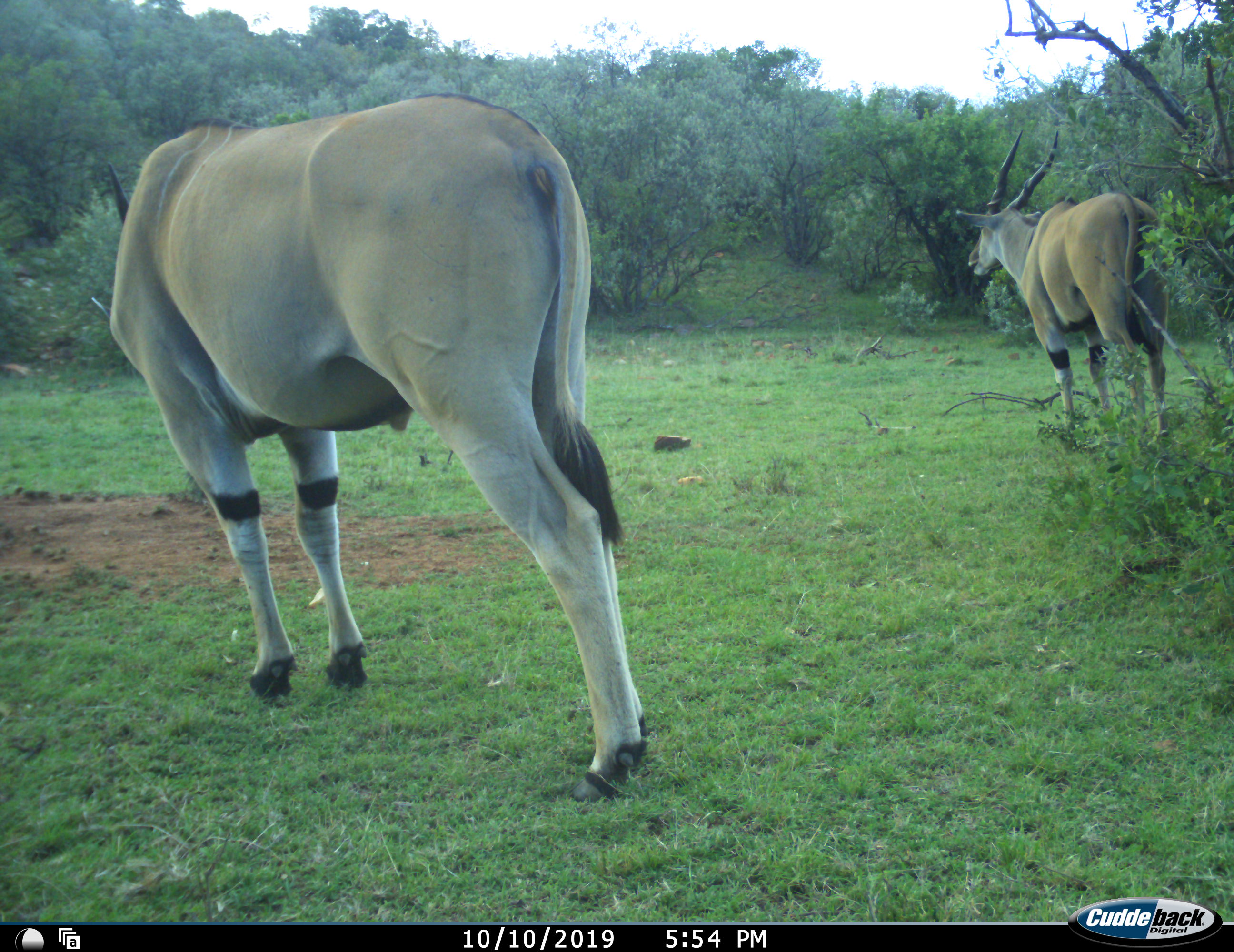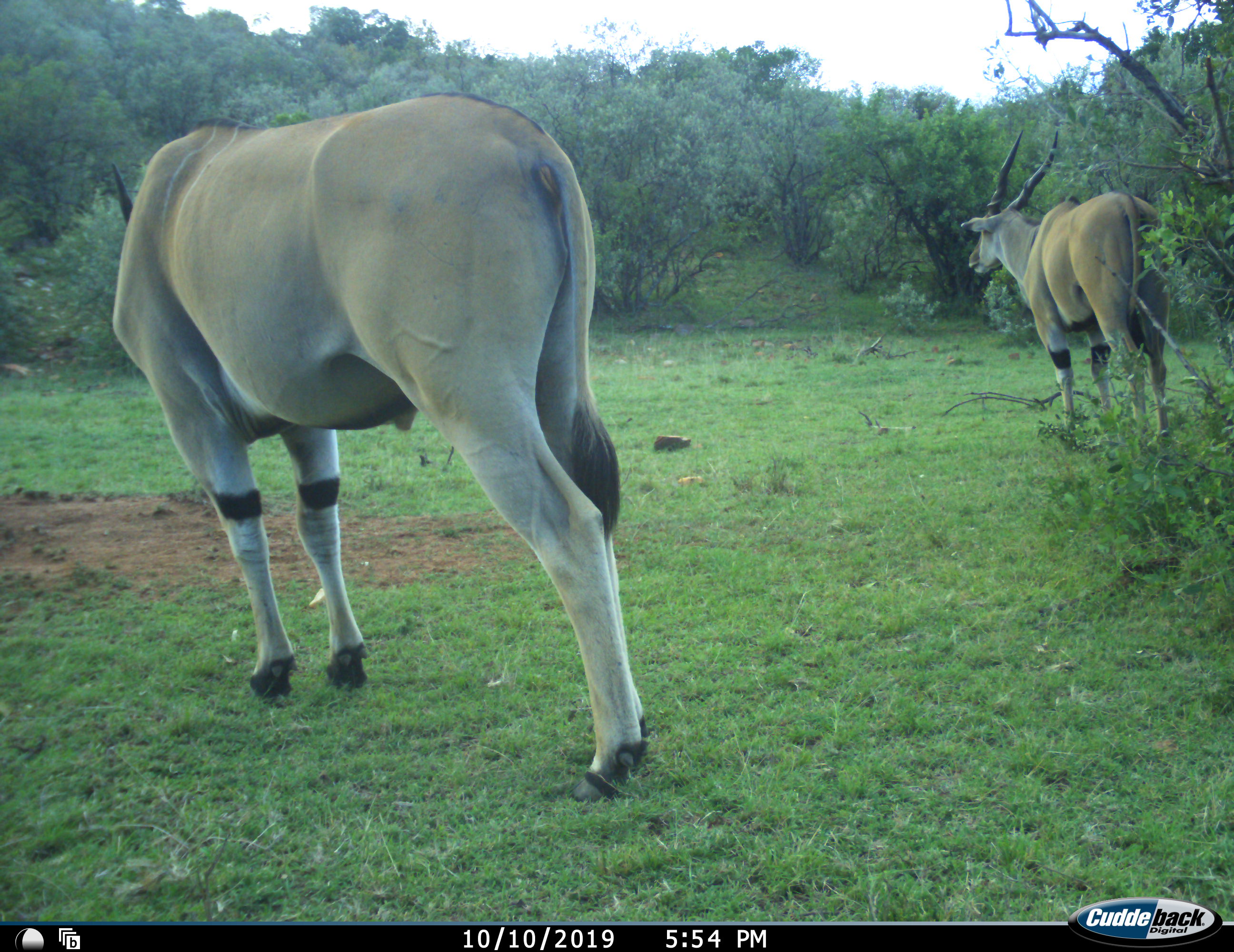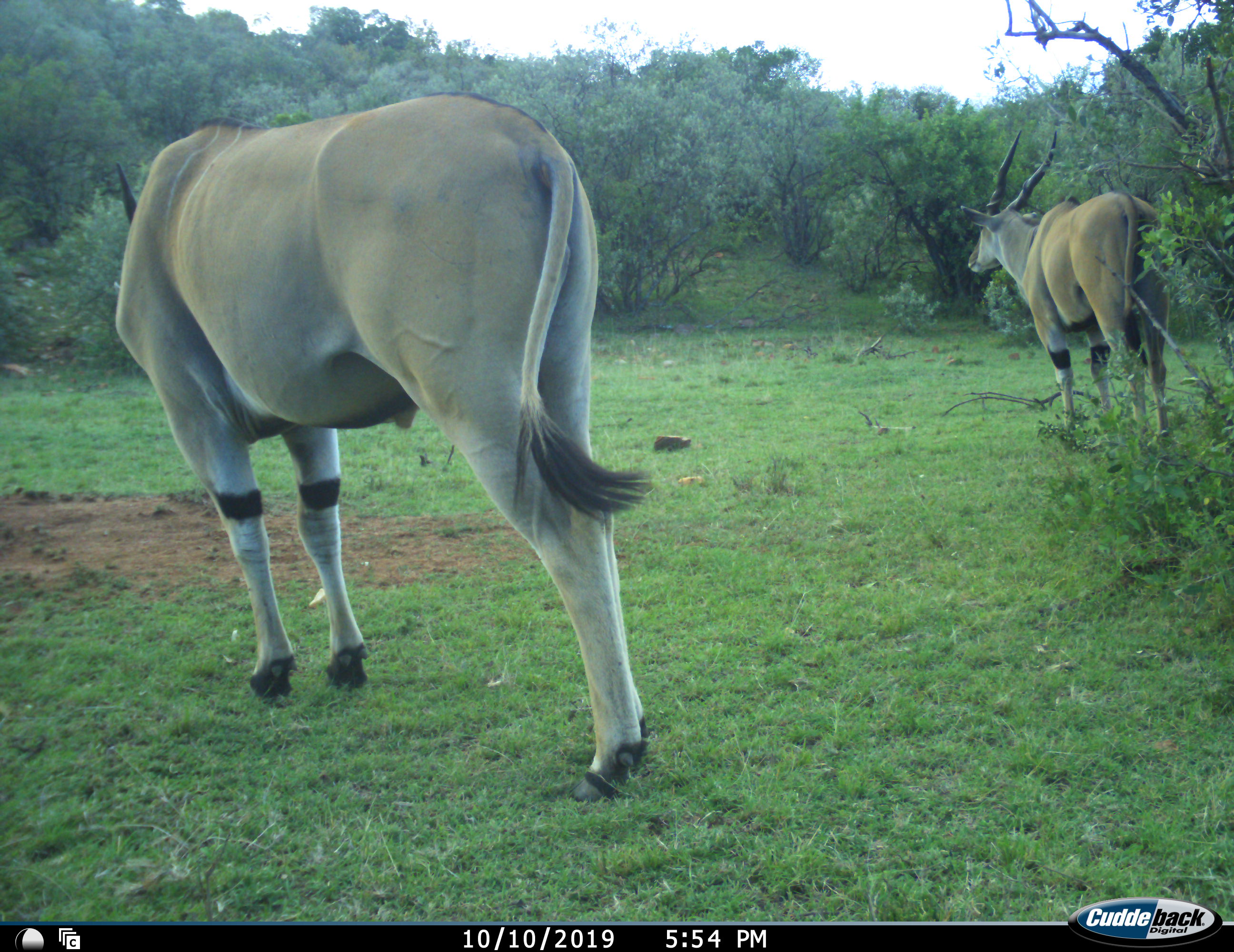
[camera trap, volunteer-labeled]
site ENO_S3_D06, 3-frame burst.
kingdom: Animalia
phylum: Chordata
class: Mammalia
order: Artiodactyla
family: Bovidae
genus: Tragelaphus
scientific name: Tragelaphus oryx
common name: eland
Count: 2.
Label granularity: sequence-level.